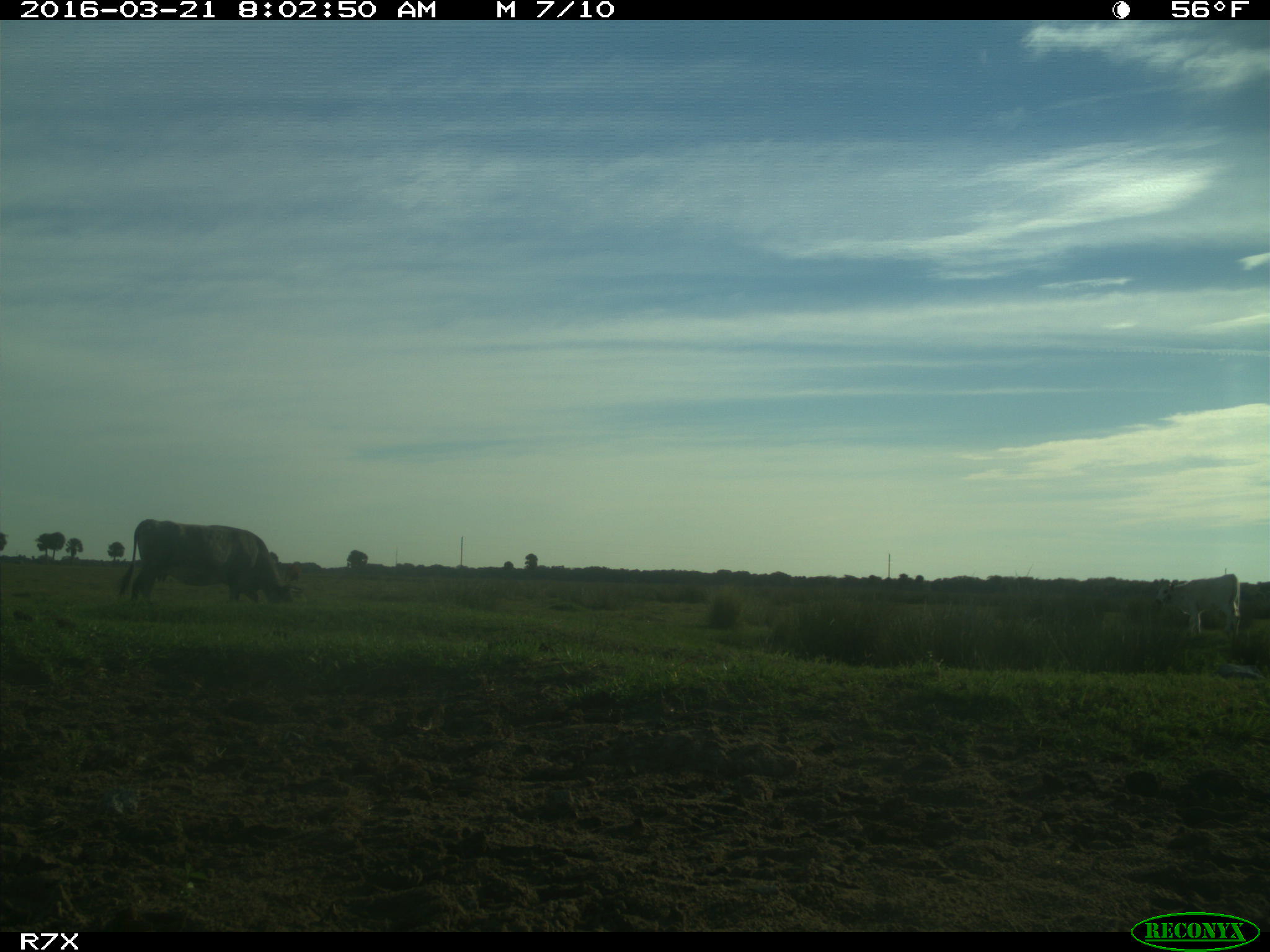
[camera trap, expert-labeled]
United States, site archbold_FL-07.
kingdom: Animalia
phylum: Chordata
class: Mammalia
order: Artiodactyla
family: Bovidae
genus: Bos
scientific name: Bos taurus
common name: domestic cow